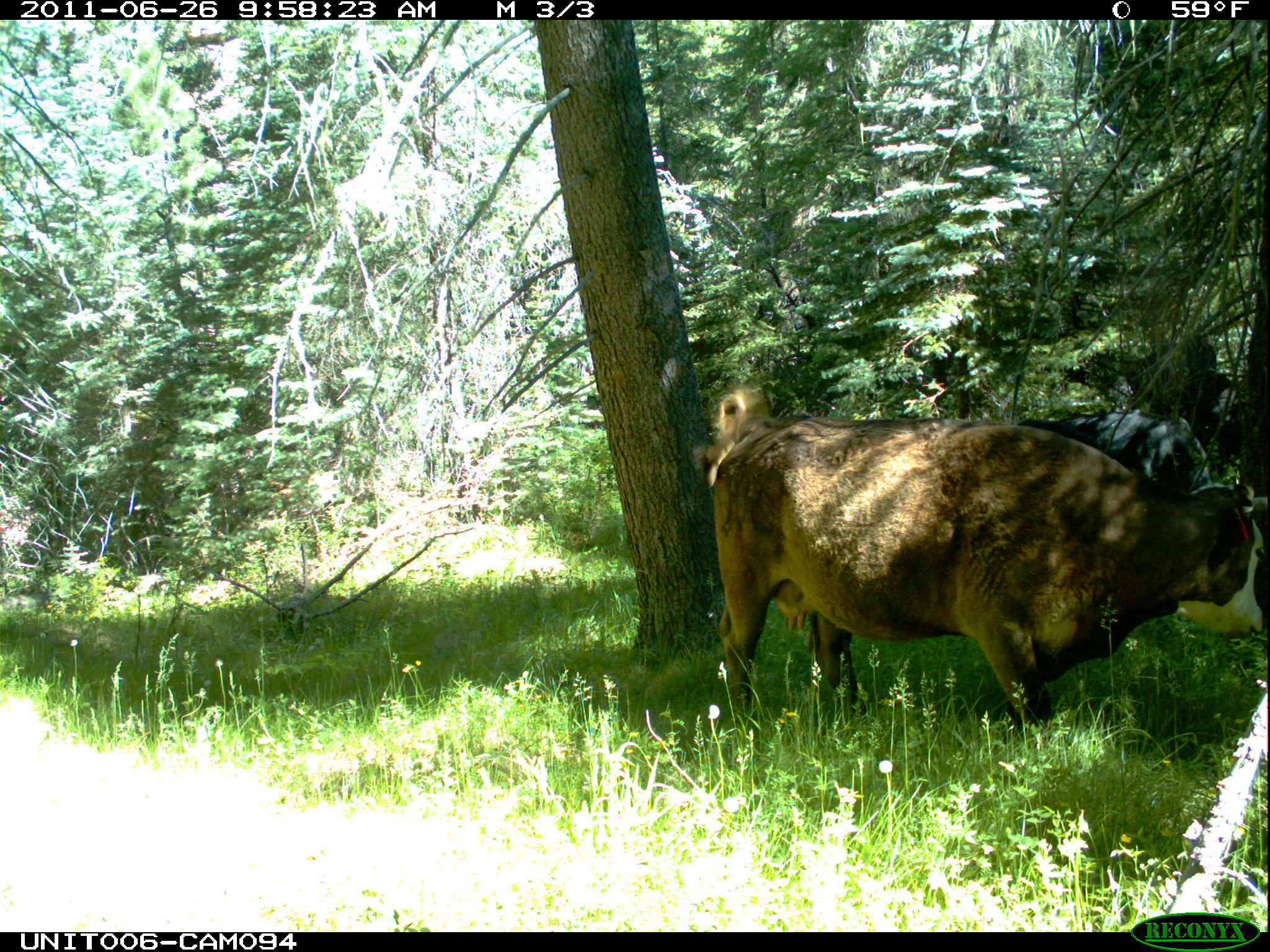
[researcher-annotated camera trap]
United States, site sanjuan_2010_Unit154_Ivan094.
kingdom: Animalia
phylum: Chordata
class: Mammalia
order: Artiodactyla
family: Bovidae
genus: Bos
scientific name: Bos taurus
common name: domestic cow